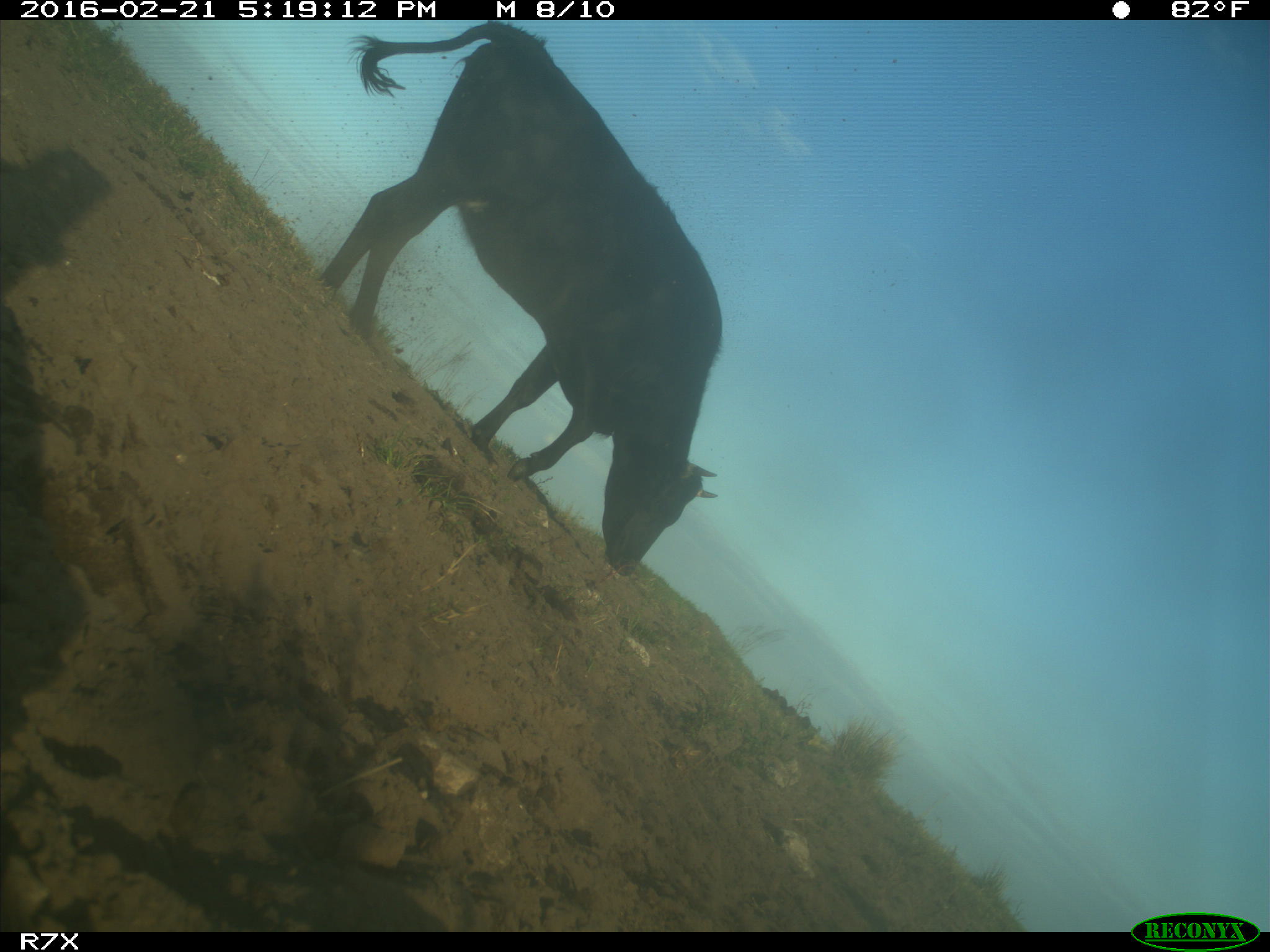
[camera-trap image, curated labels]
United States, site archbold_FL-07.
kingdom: Animalia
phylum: Chordata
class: Mammalia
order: Artiodactyla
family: Bovidae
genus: Bos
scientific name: Bos taurus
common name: domestic cow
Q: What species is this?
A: Bos taurus (domestic cow).